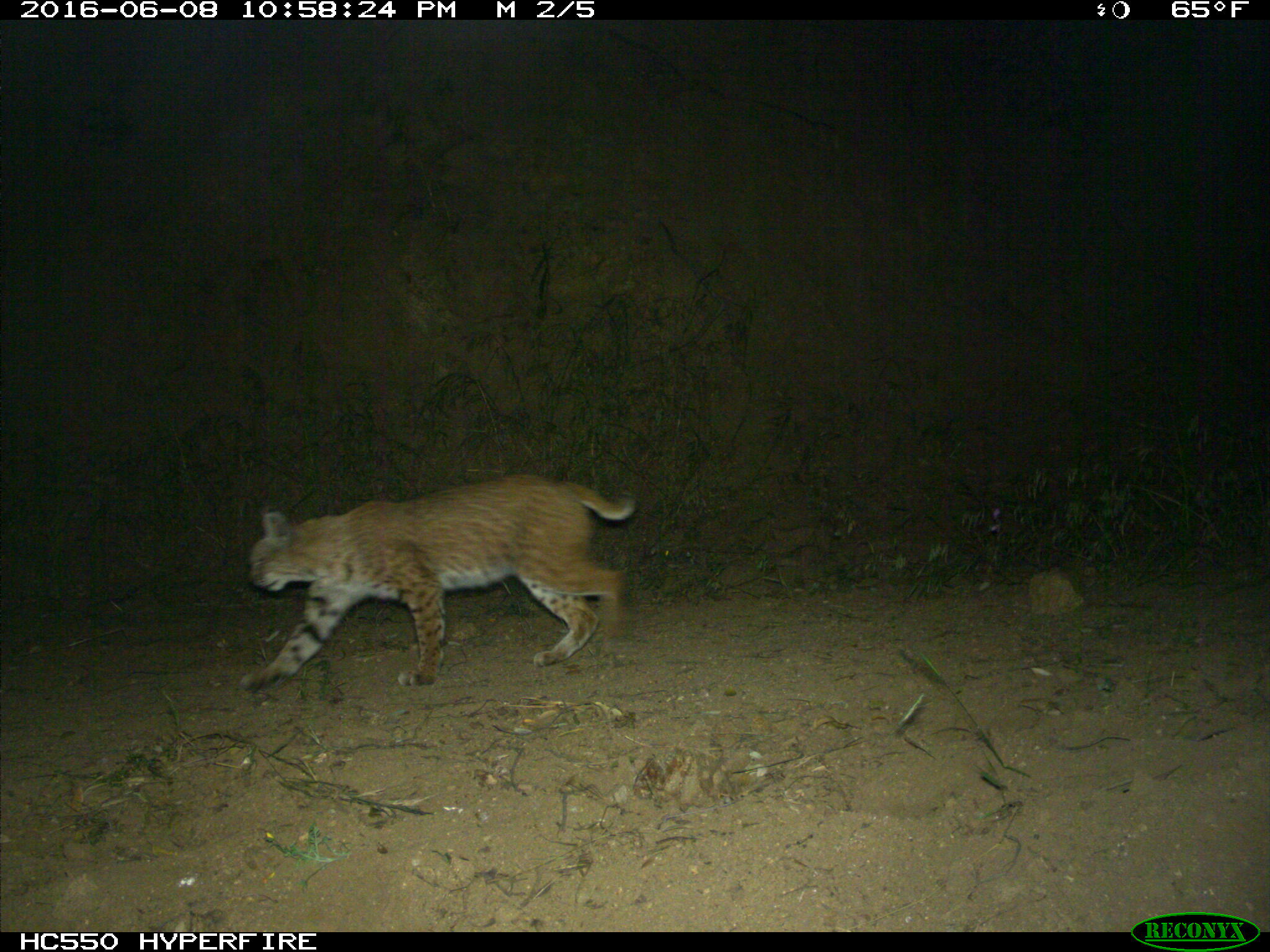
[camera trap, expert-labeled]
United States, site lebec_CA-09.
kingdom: Animalia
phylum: Chordata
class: Mammalia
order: Carnivora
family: Felidae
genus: Lynx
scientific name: Lynx rufus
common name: bobcat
Lynx rufus (bobcat).